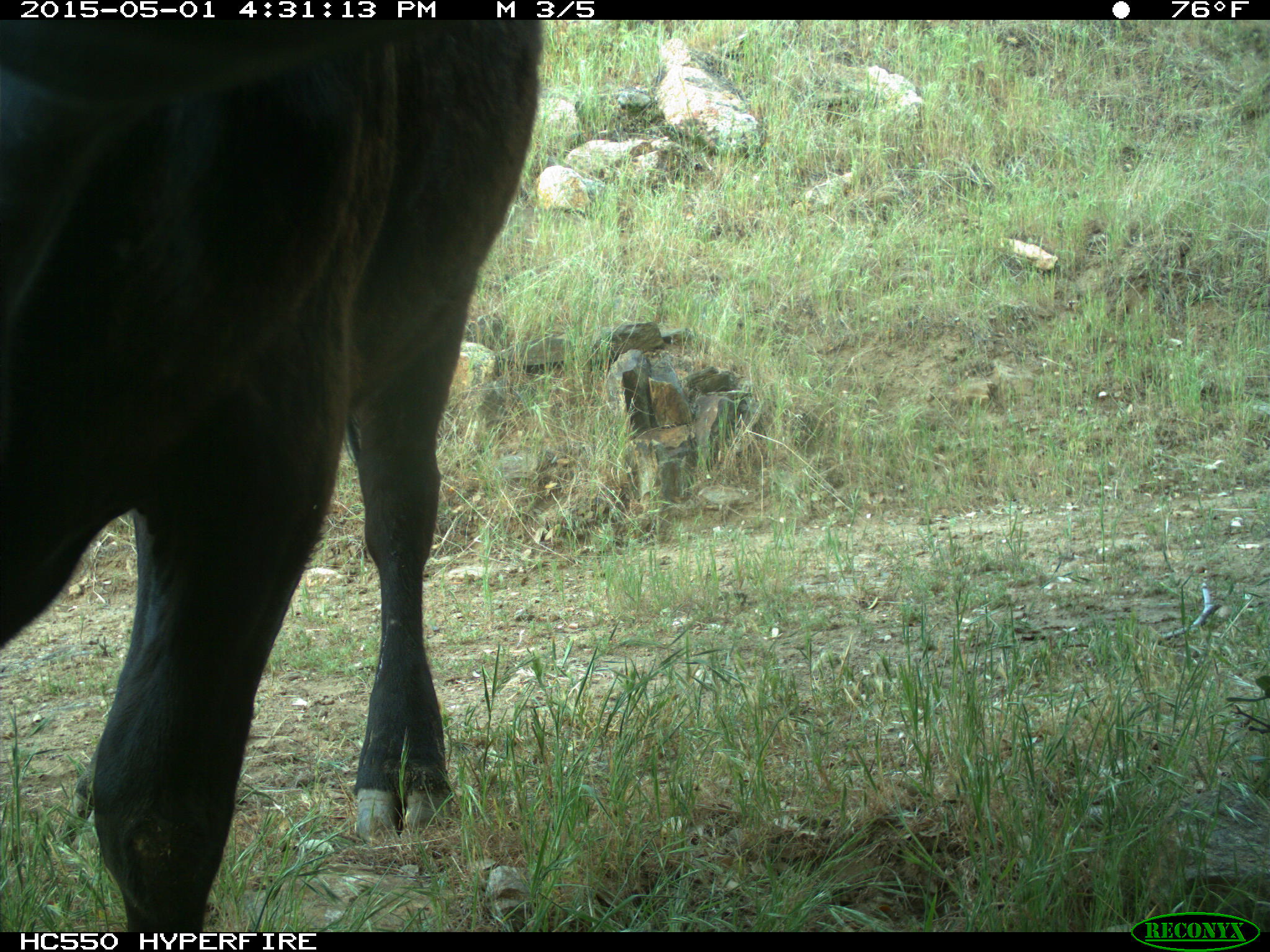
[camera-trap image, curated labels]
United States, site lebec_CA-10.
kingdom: Animalia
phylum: Chordata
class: Mammalia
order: Artiodactyla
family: Bovidae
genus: Bos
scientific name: Bos taurus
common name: domestic cow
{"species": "Bos taurus (domestic cow)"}